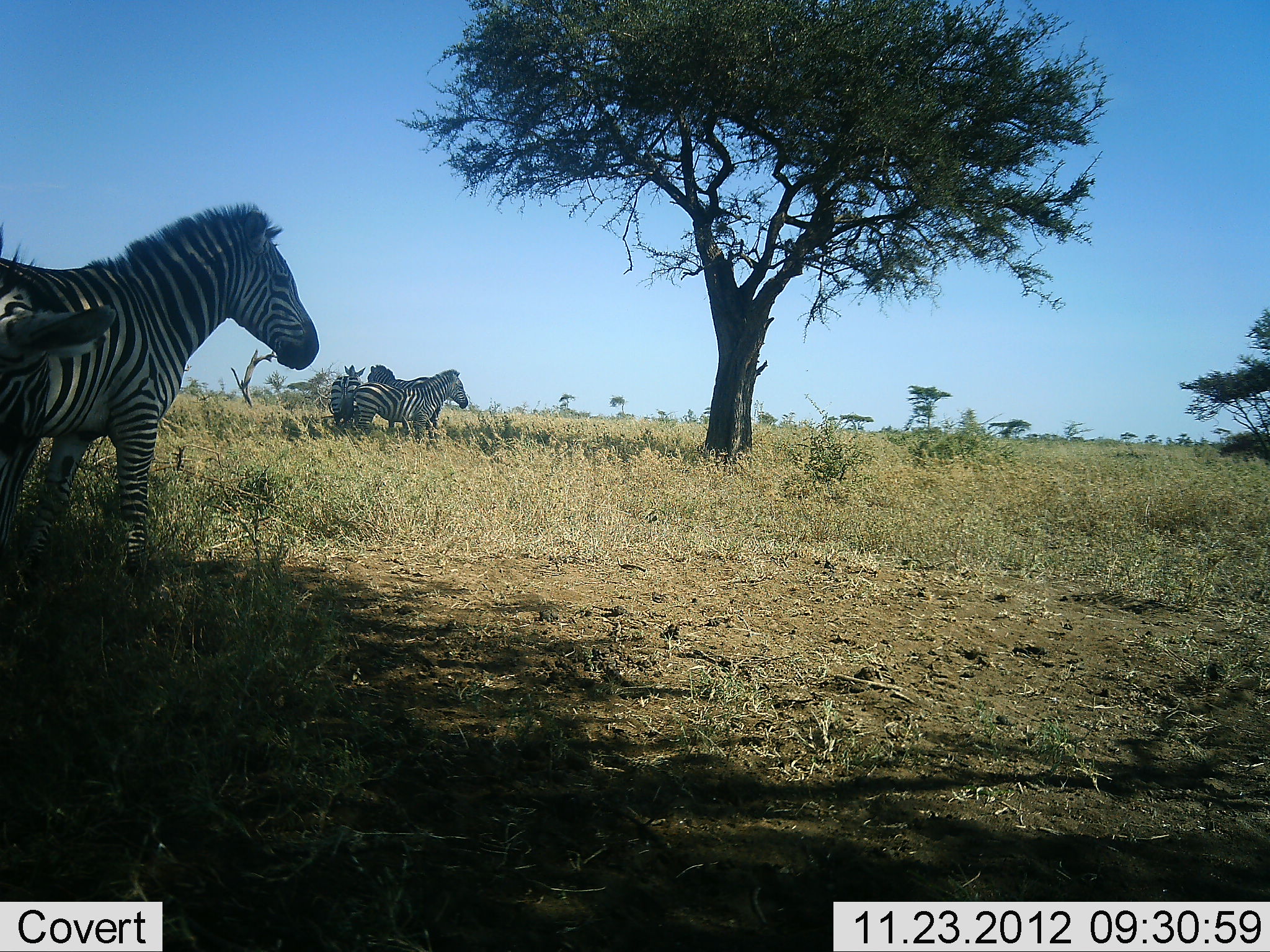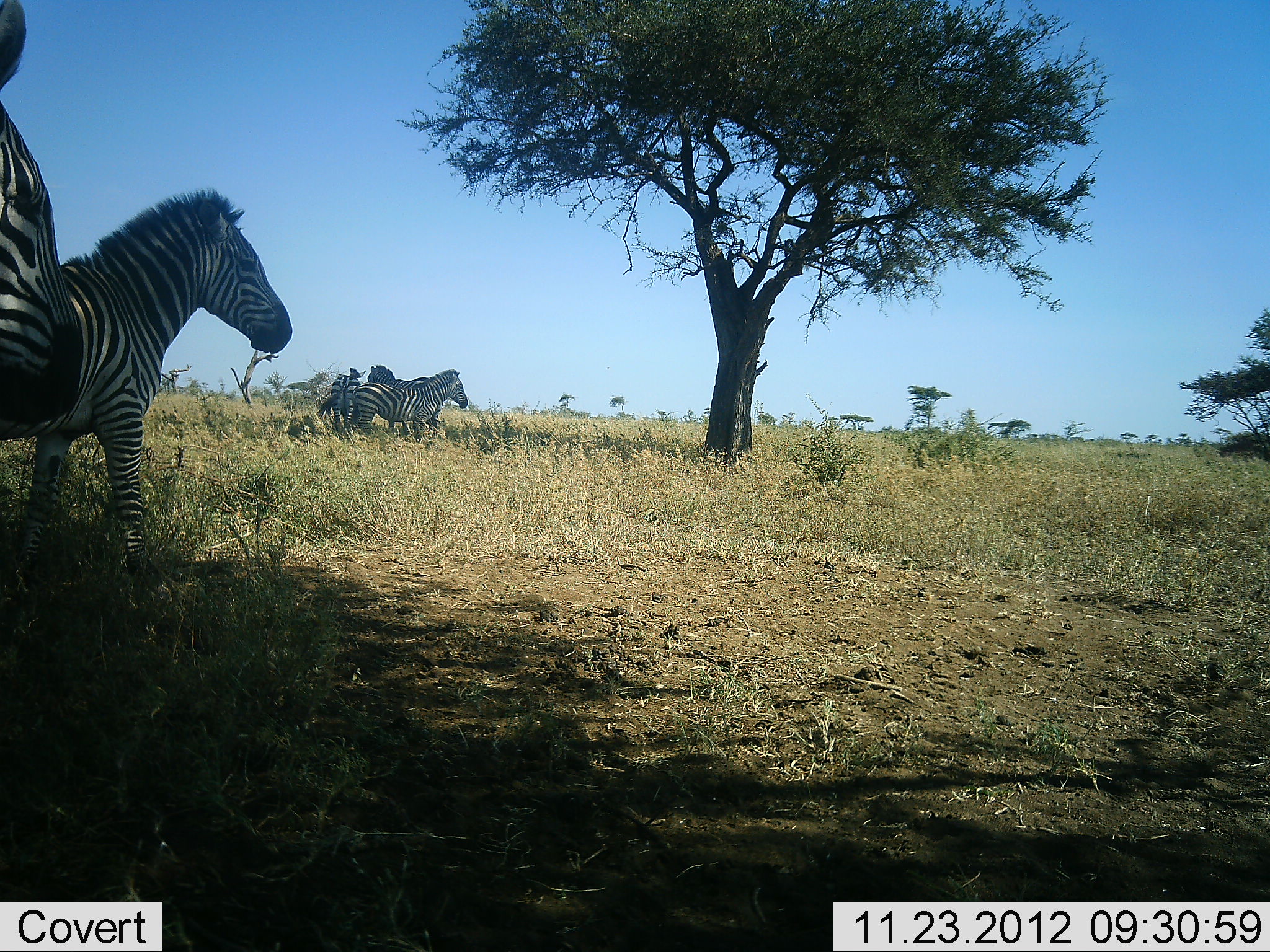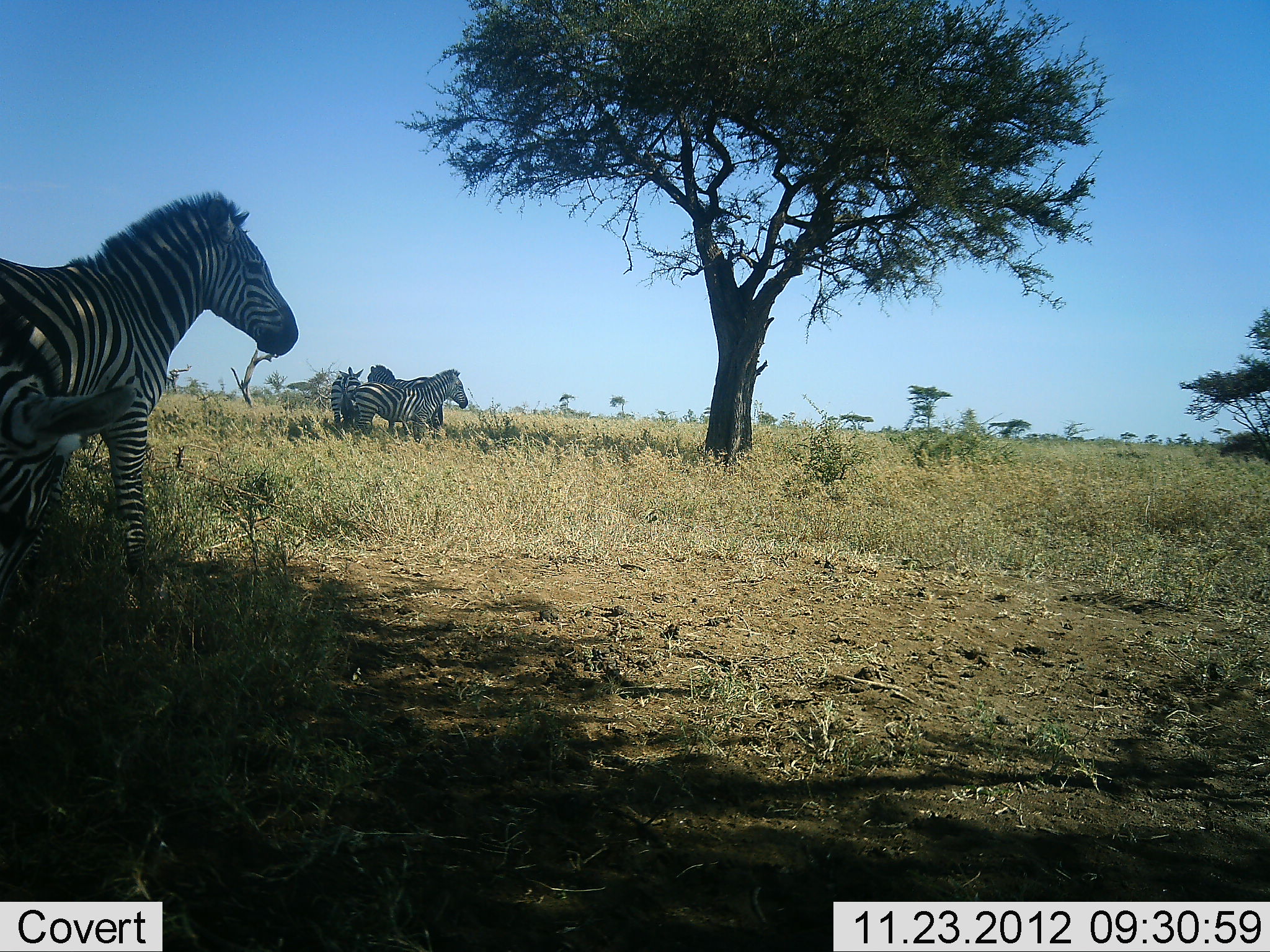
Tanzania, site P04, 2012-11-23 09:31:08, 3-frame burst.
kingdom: Animalia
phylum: Chordata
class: Mammalia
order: Perissodactyla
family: Equidae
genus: Equus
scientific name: Equus quagga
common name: plains zebra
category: zebra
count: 5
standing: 100%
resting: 0%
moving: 0%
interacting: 10%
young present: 0%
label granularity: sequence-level